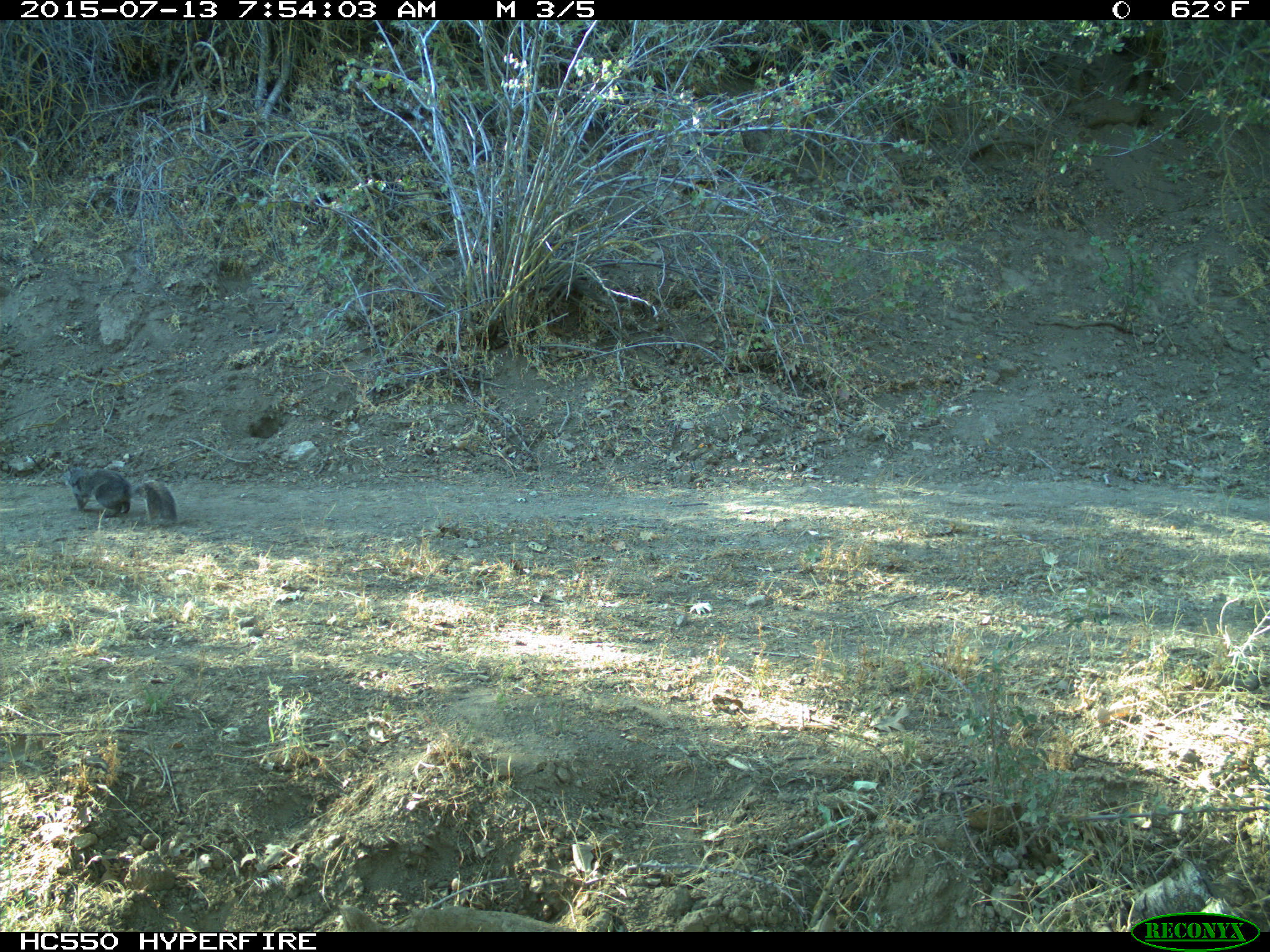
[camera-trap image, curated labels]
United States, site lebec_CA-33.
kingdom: Animalia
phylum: Chordata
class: Mammalia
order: Rodentia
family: Sciuridae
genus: Sciurus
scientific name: Sciurus carolinensis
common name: eastern gray squirrel